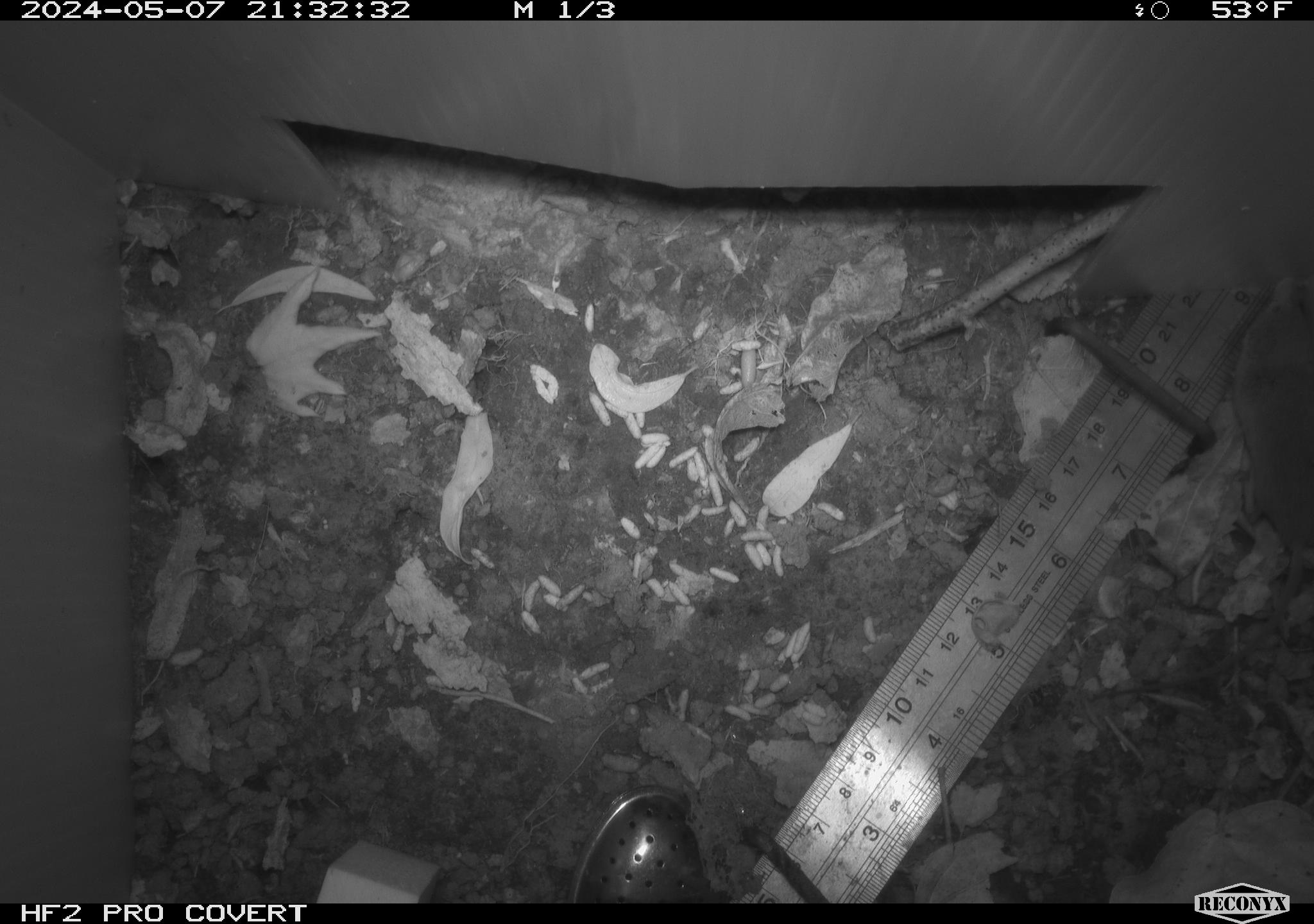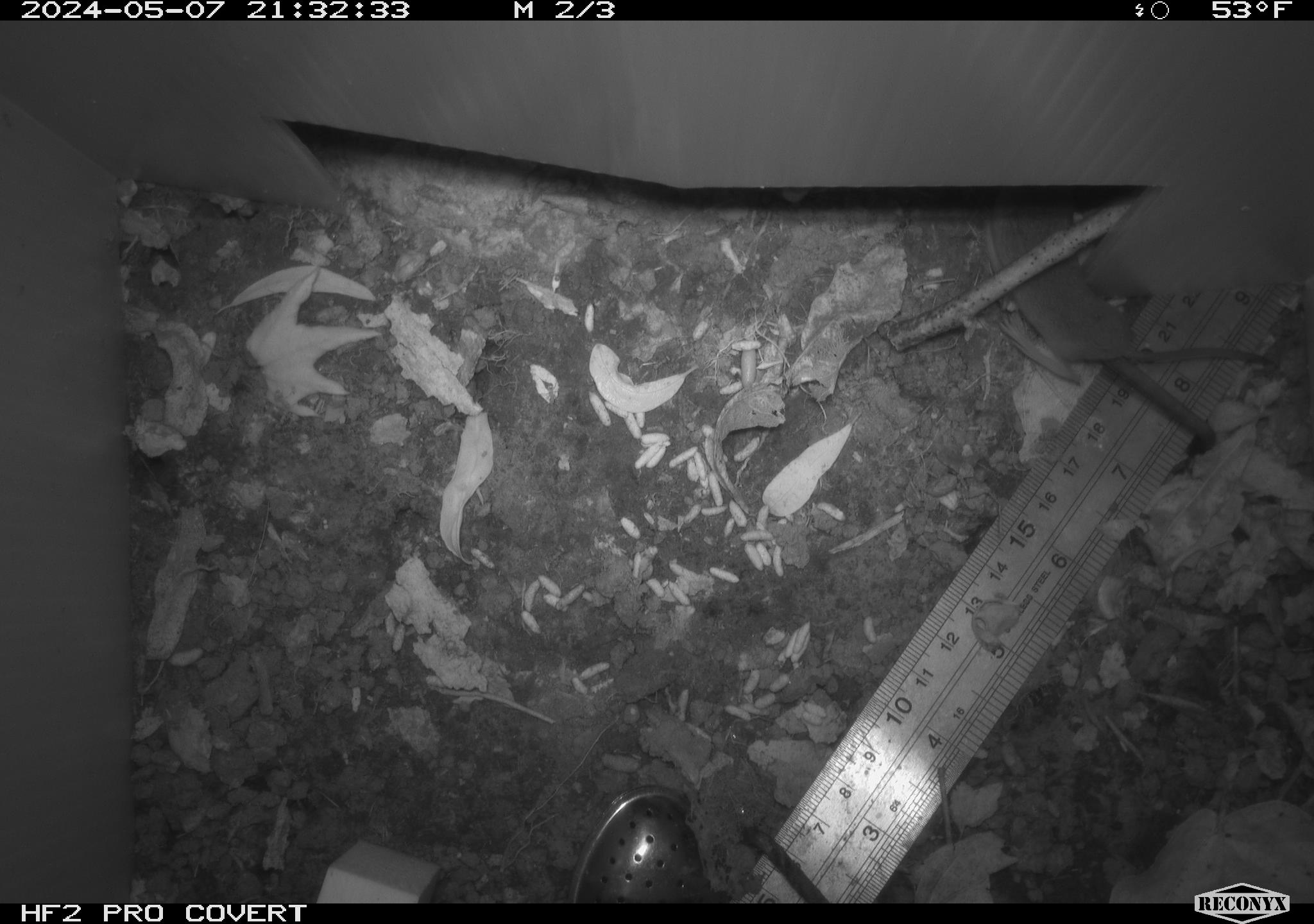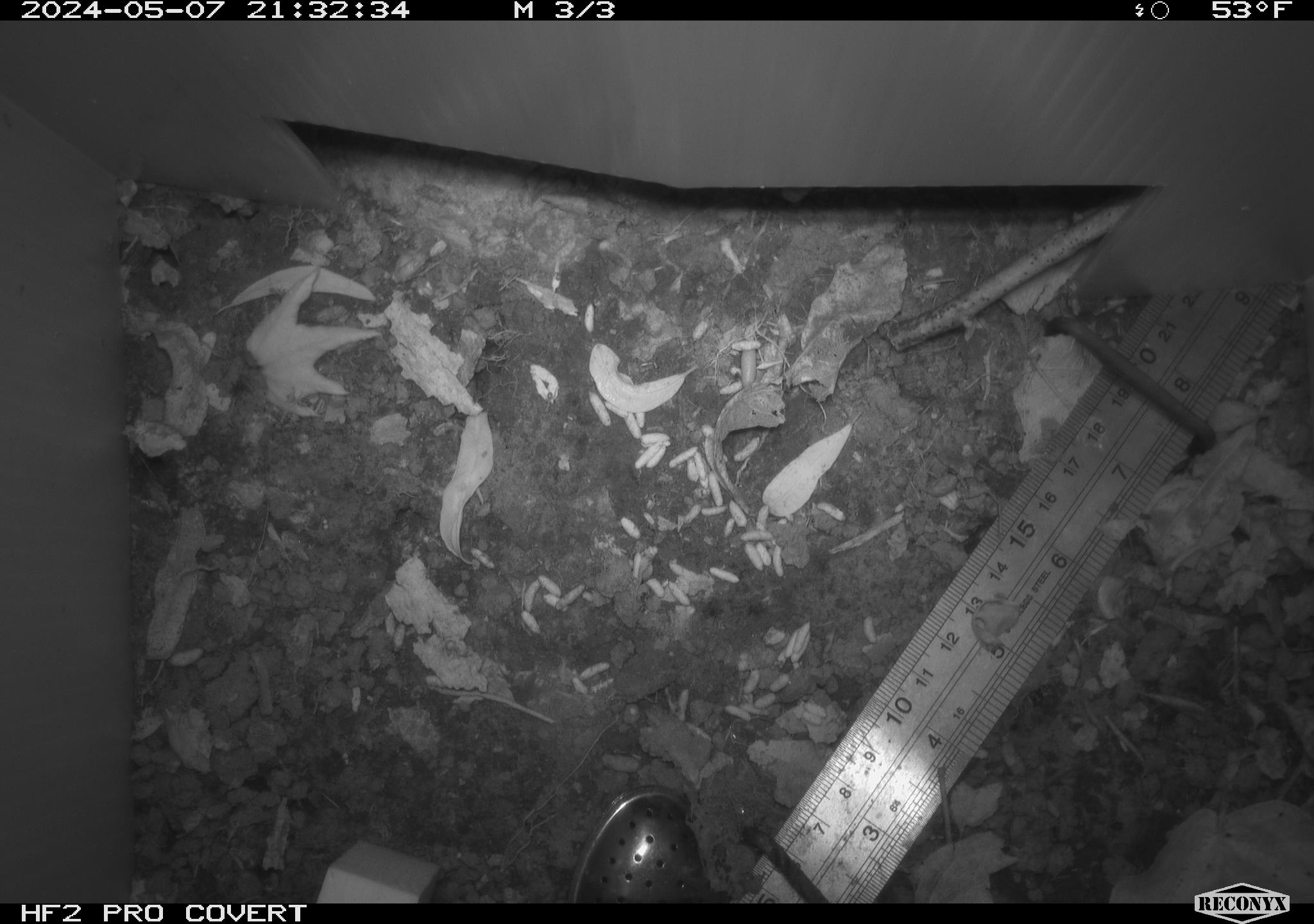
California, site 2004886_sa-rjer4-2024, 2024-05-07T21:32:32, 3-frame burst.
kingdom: Animalia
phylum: Chordata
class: Mammalia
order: Eulipotyphla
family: Soricidae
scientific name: Soricidae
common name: shrews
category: soricidae family